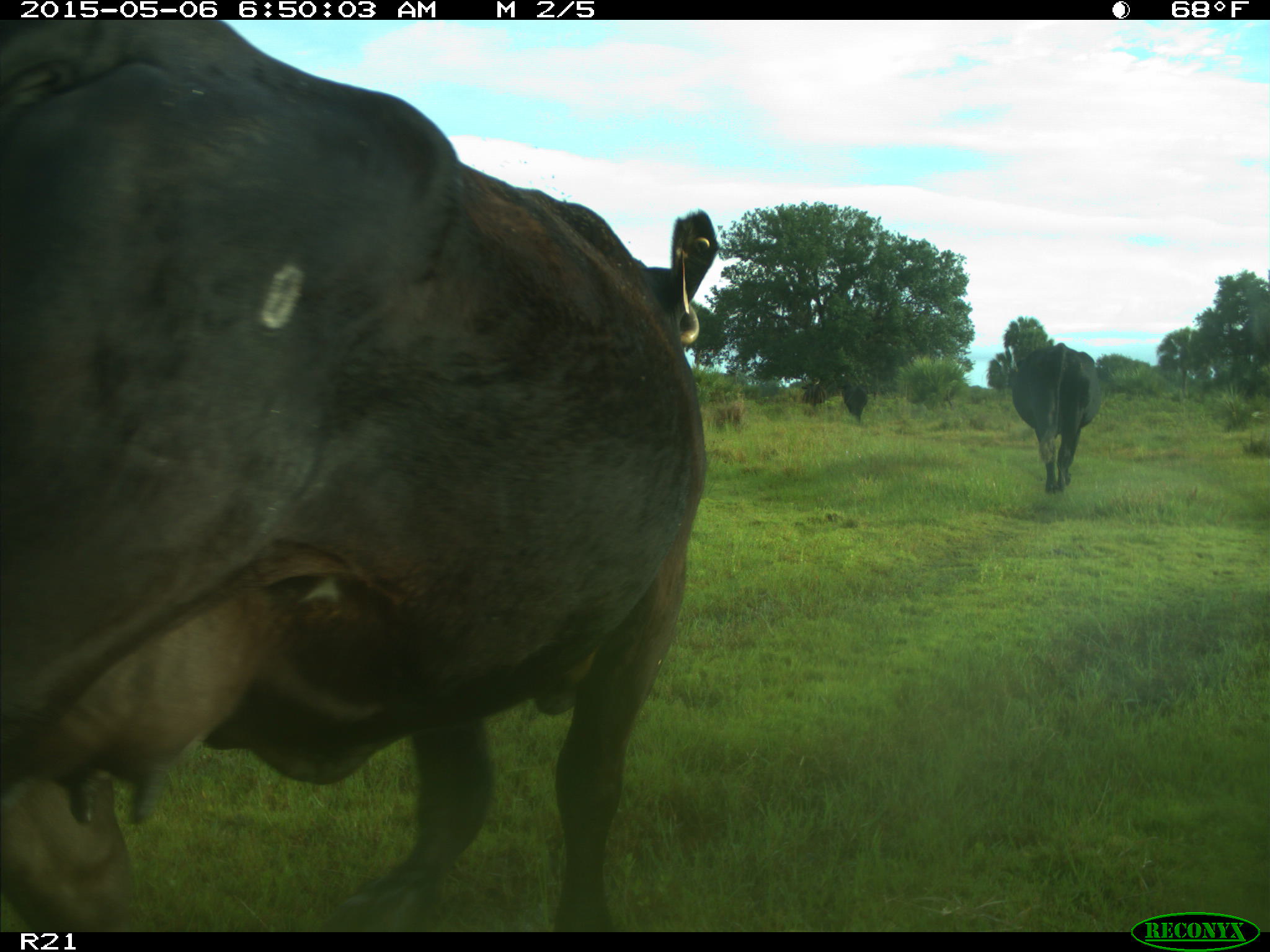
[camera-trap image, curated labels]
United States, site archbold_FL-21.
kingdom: Animalia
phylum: Chordata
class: Mammalia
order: Artiodactyla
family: Bovidae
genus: Bos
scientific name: Bos taurus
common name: domestic cow